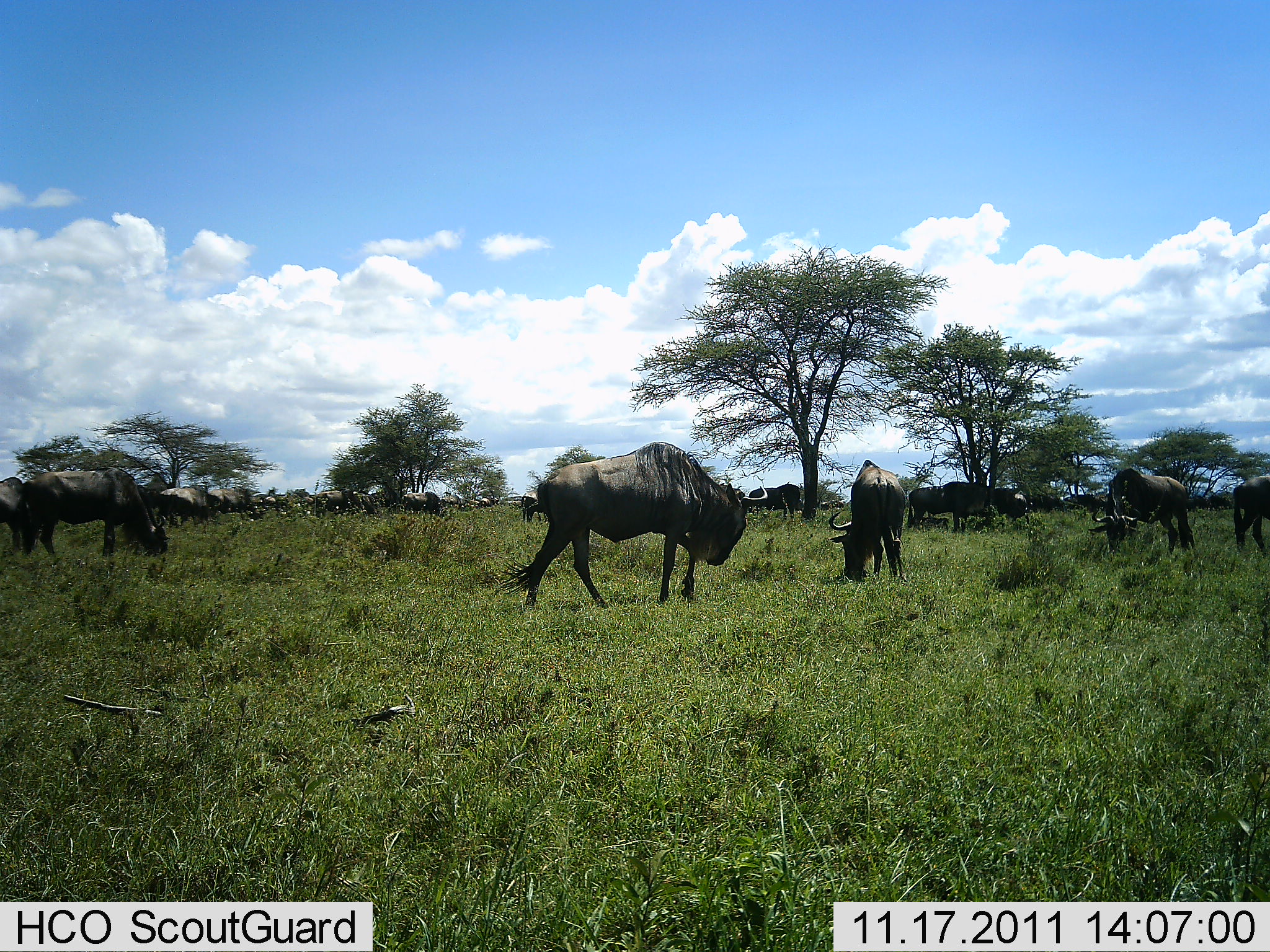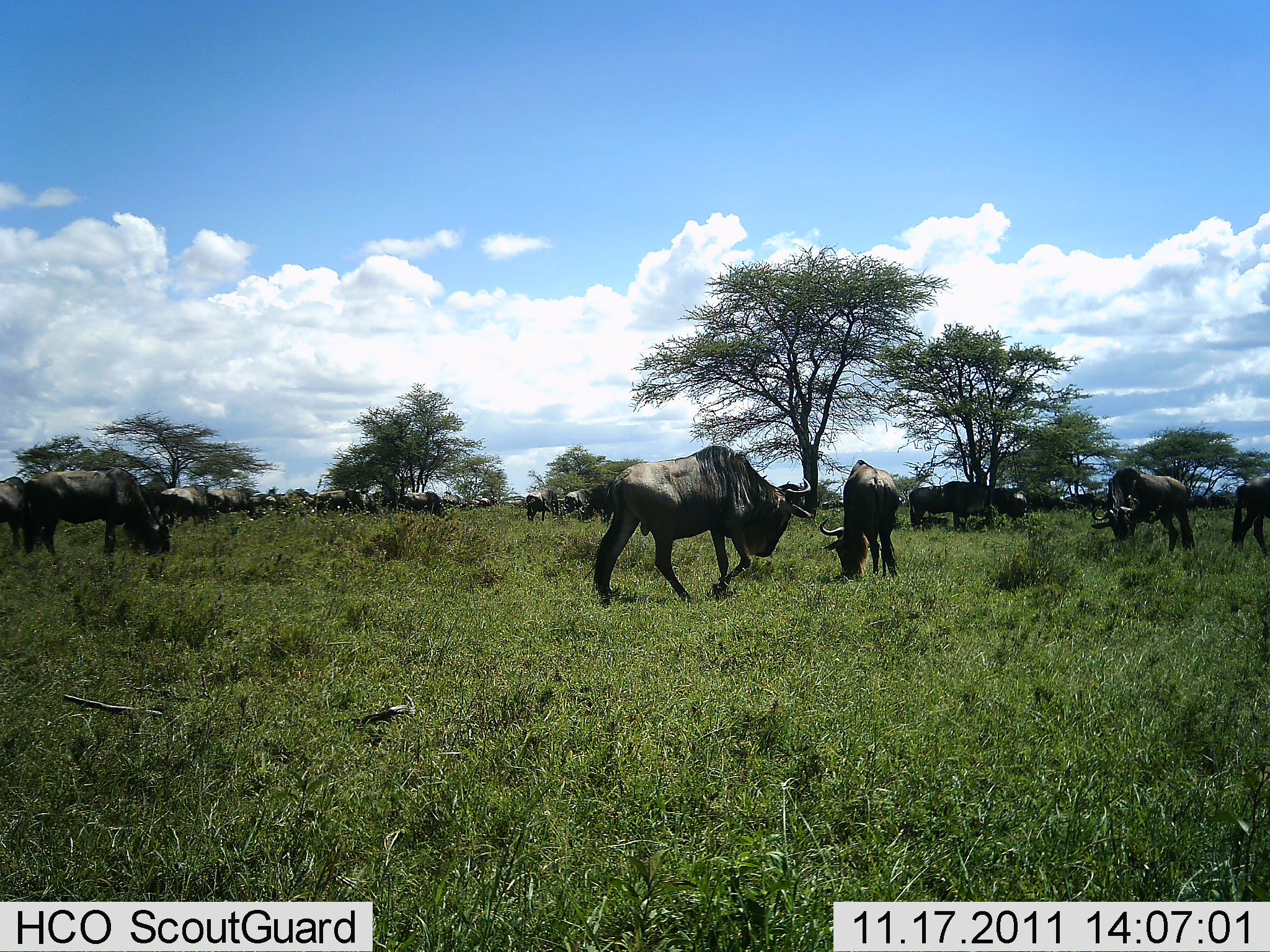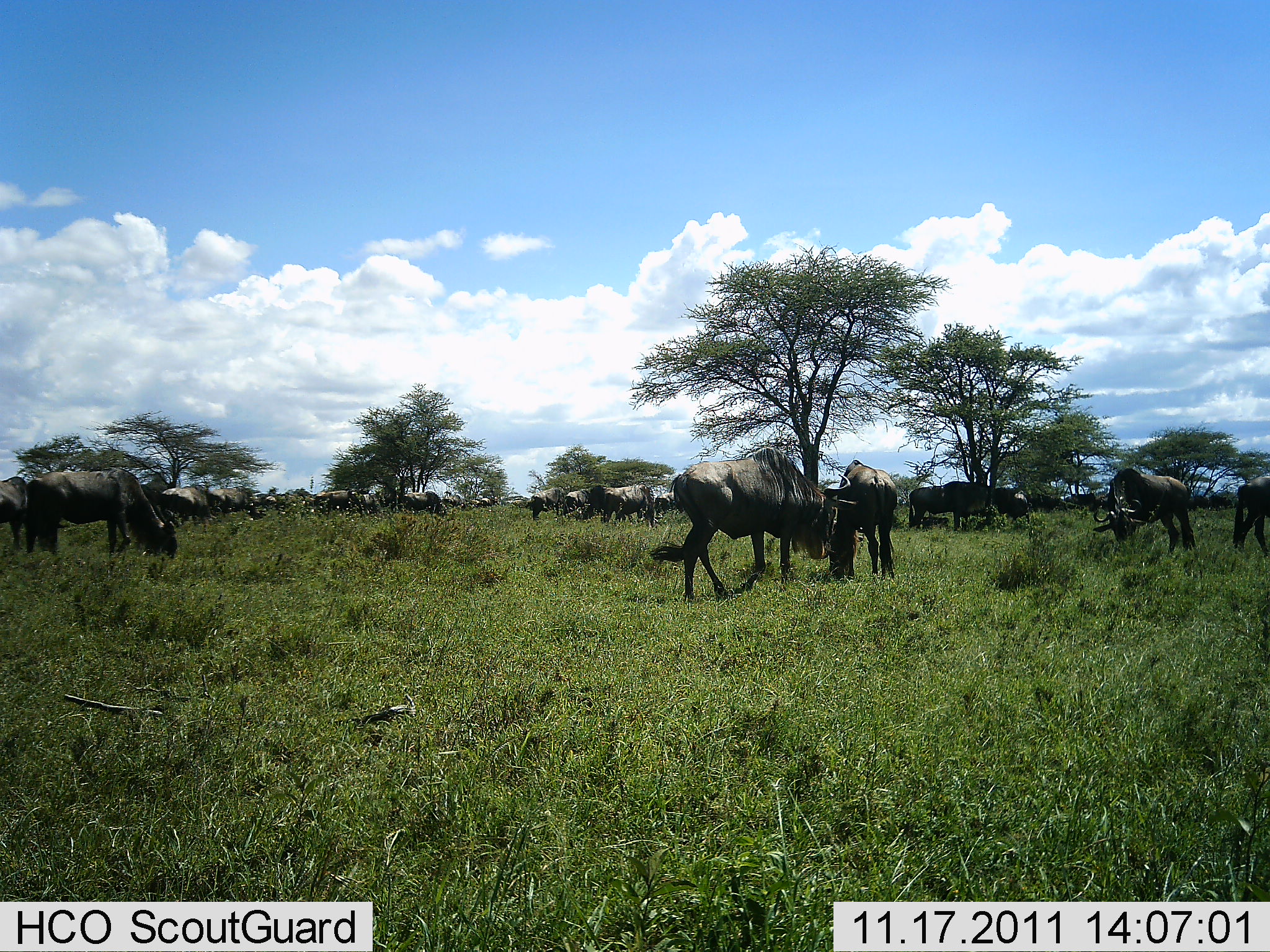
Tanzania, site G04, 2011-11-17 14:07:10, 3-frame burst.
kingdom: Animalia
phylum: Chordata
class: Mammalia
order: Artiodactyla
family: Bovidae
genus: Connochaetes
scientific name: Connochaetes taurinus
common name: blue wildebeest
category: wildebeest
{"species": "wildebeest (blue wildebeest) (Connochaetes taurinus)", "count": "11-50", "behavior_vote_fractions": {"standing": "45%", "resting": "0%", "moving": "36%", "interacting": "18%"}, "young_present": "0%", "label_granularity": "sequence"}